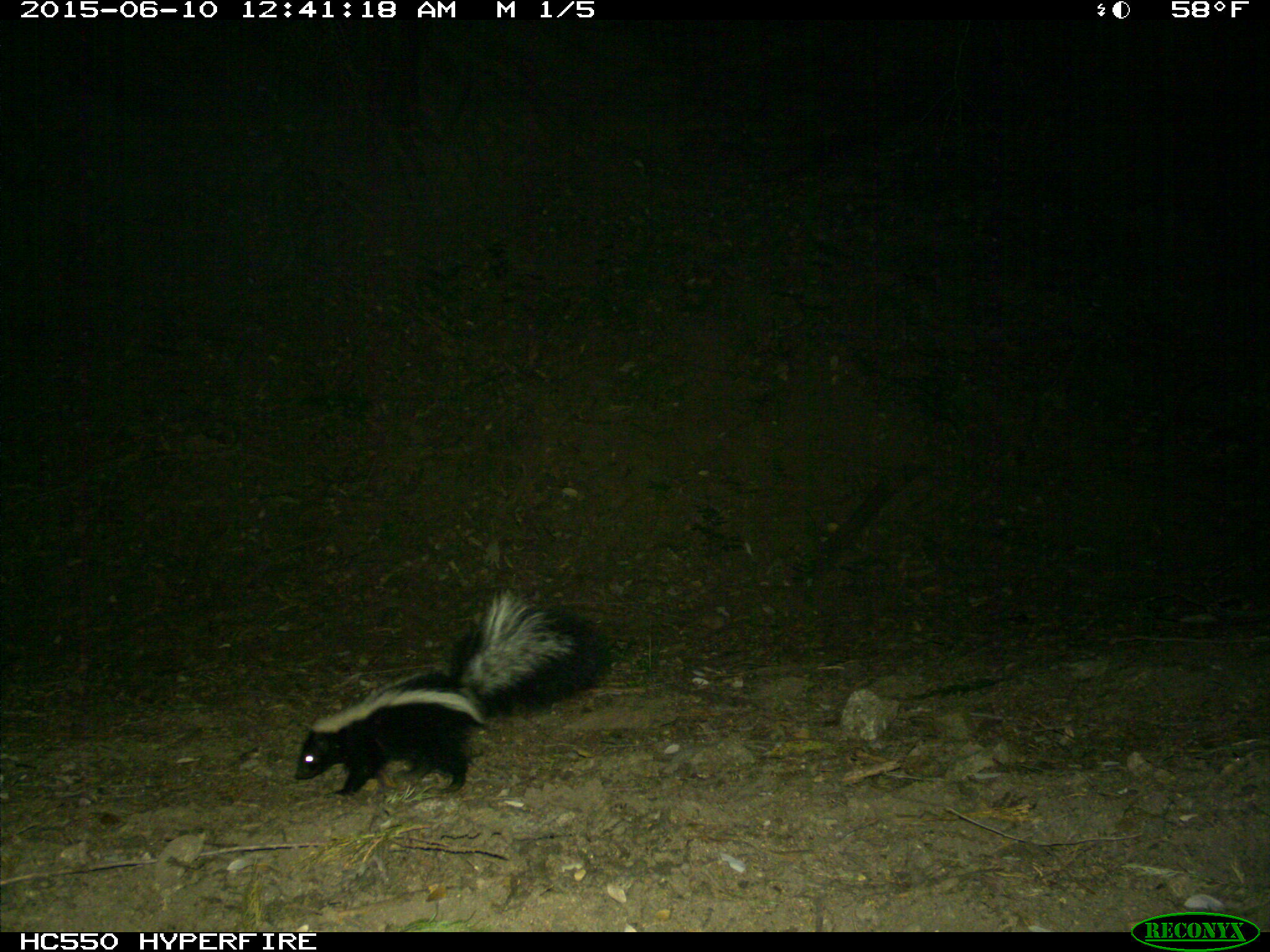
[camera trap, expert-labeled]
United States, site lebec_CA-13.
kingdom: Animalia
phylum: Chordata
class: Mammalia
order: Carnivora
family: Mephitidae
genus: Mephitis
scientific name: Mephitis mephitis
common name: striped skunk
Mephitis mephitis (striped skunk).